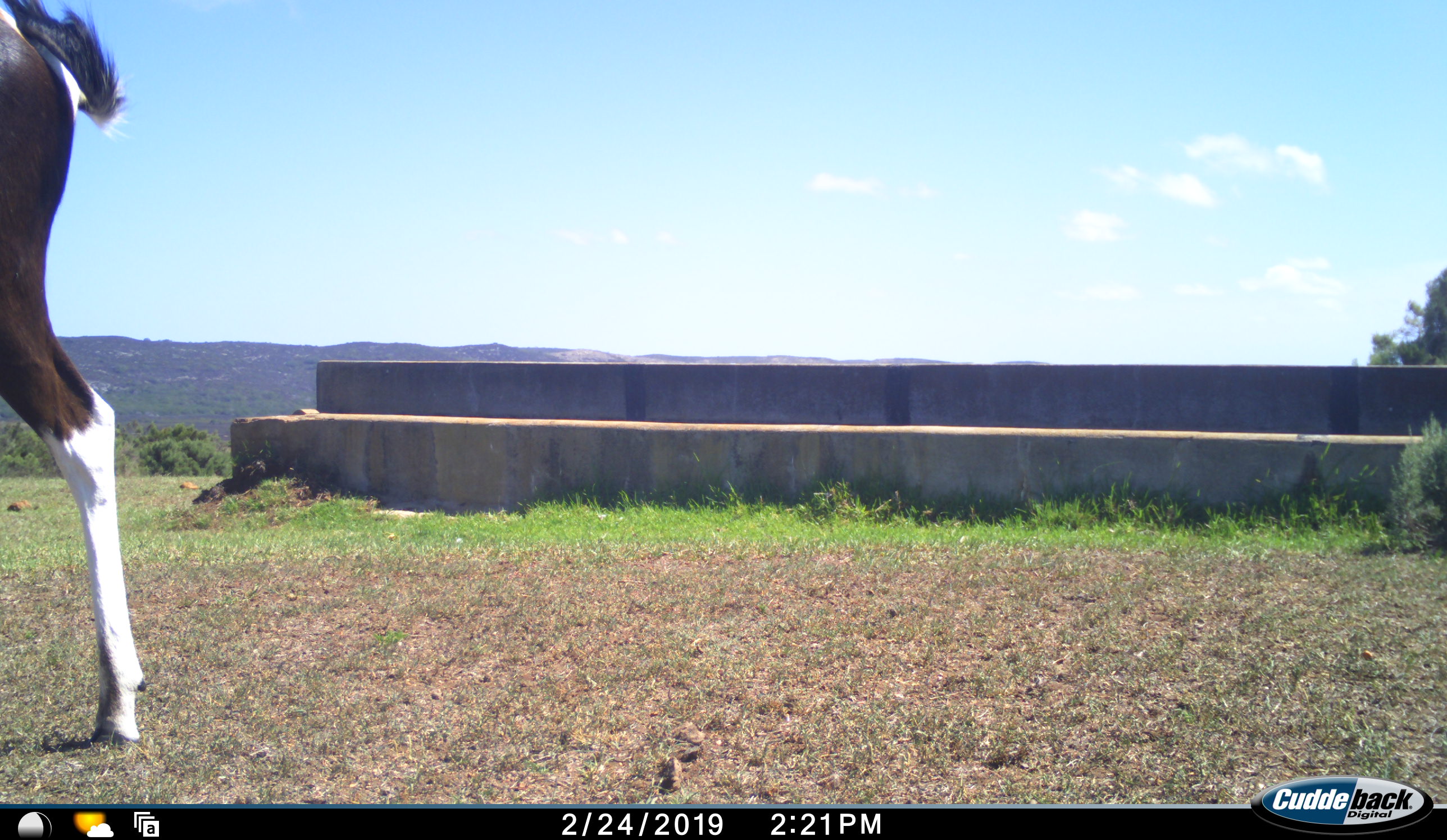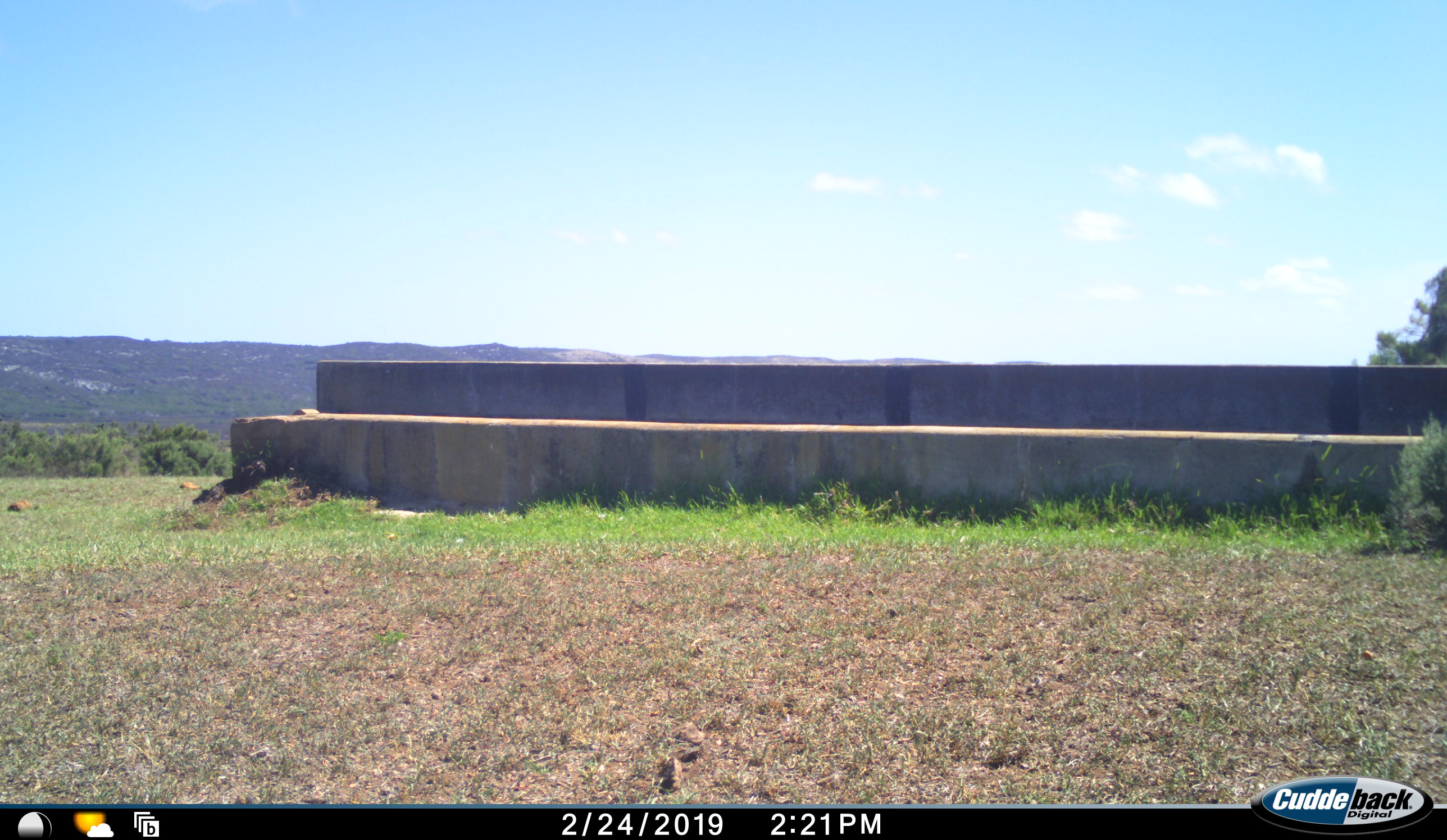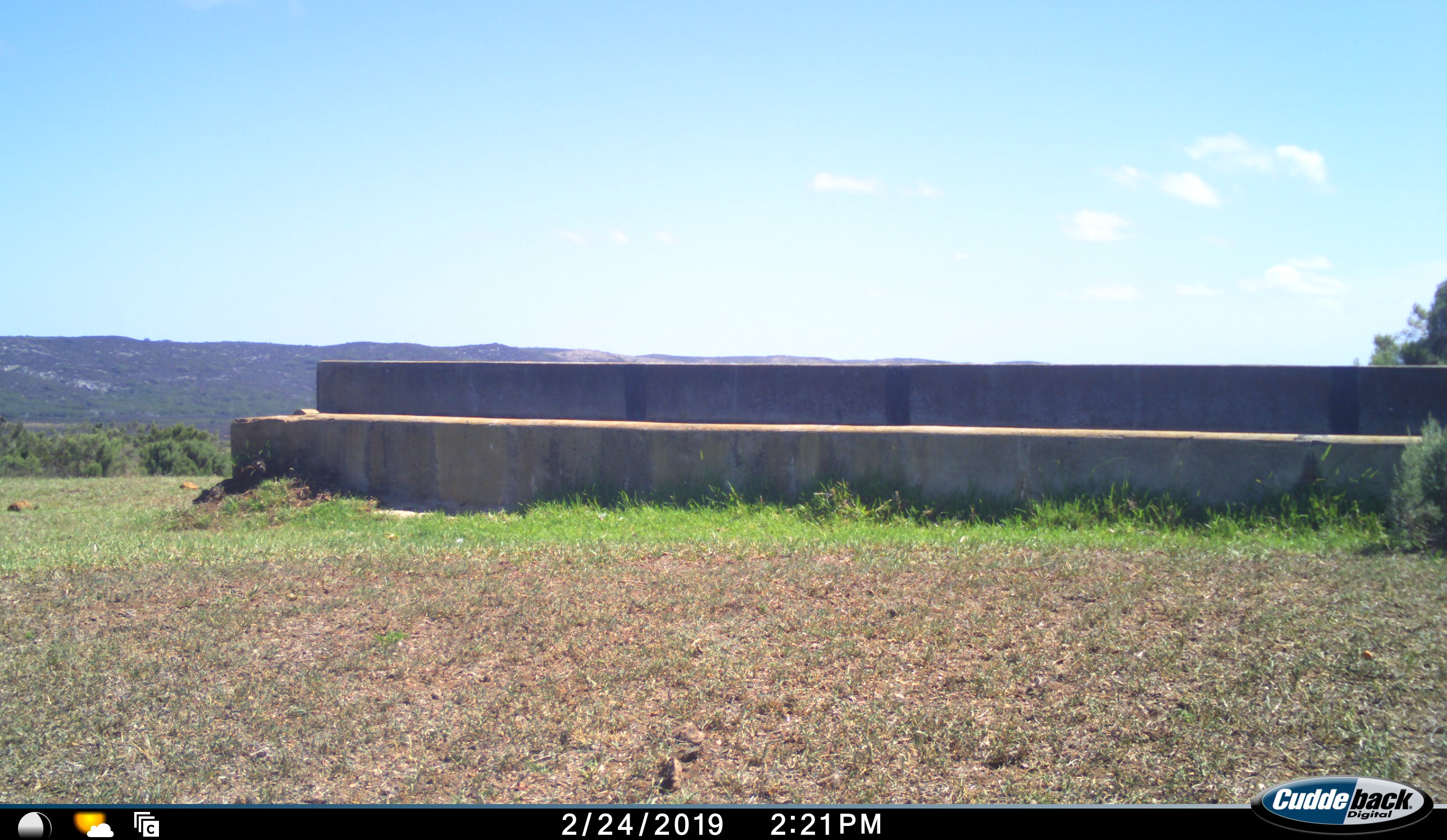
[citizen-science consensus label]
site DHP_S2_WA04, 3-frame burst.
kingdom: Animalia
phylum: Chordata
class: Mammalia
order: Artiodactyla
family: Bovidae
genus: Damaliscus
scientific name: Damaliscus pygargus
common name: bontebok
Bontebok (Damaliscus pygargus), count 1. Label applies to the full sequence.